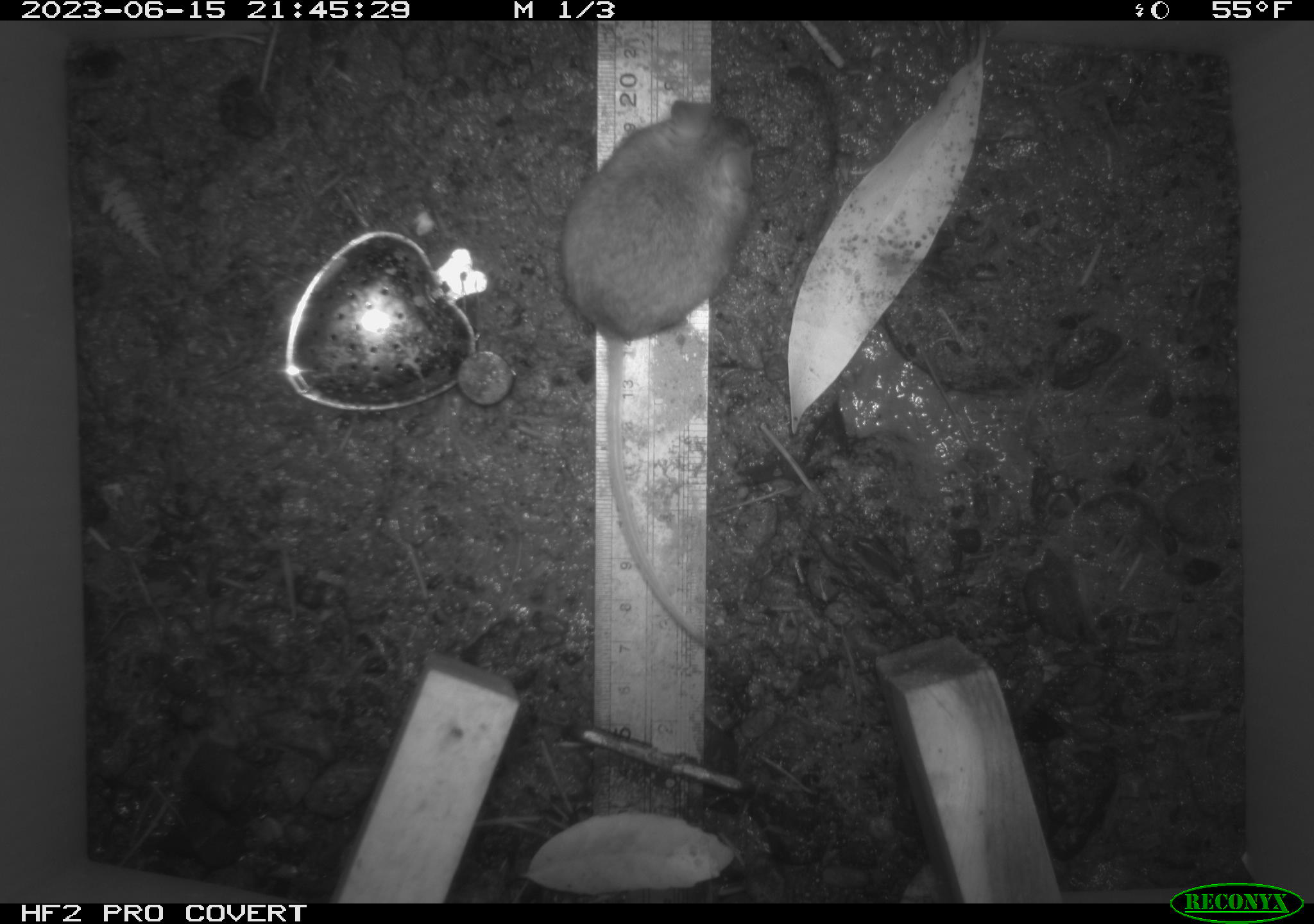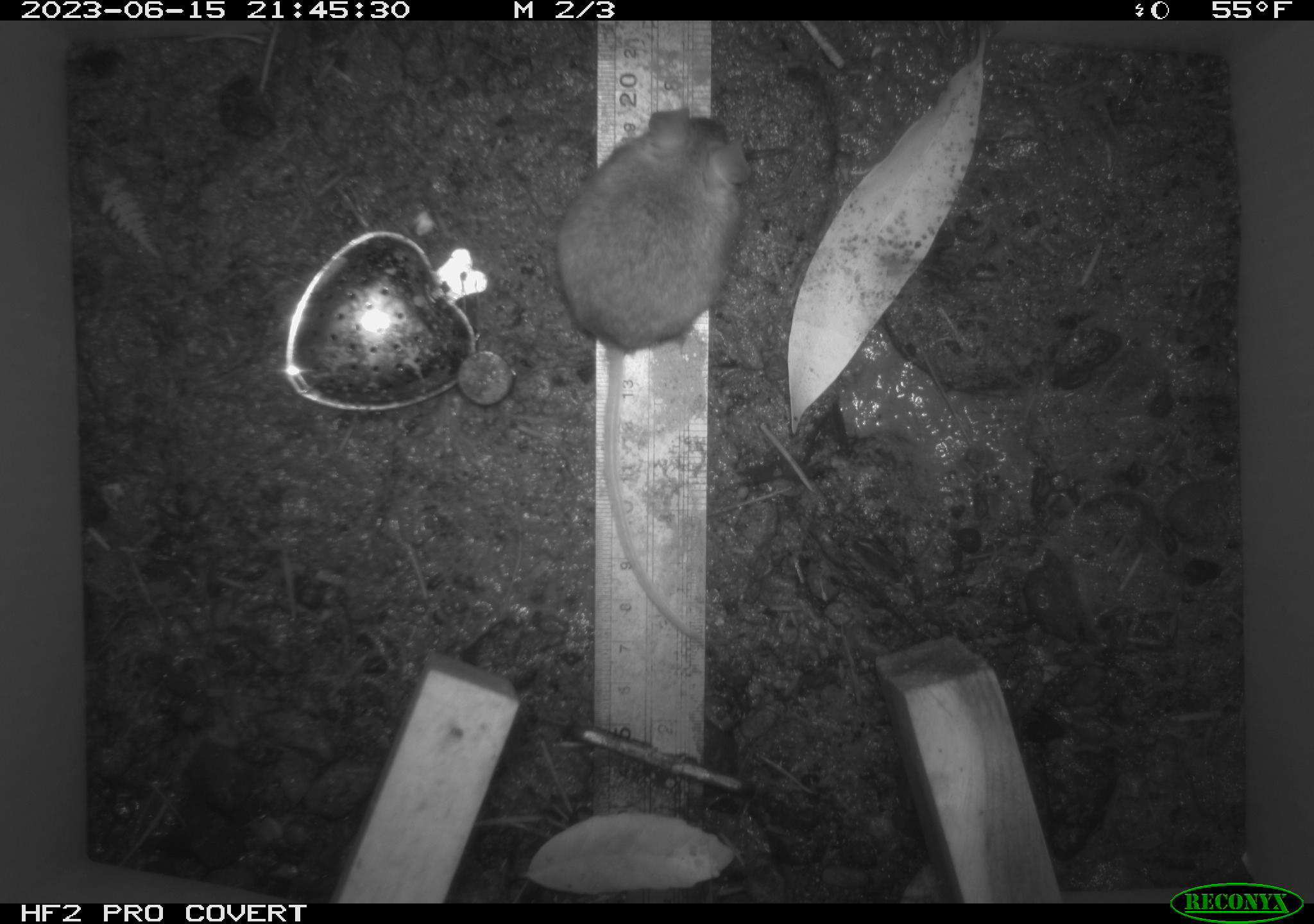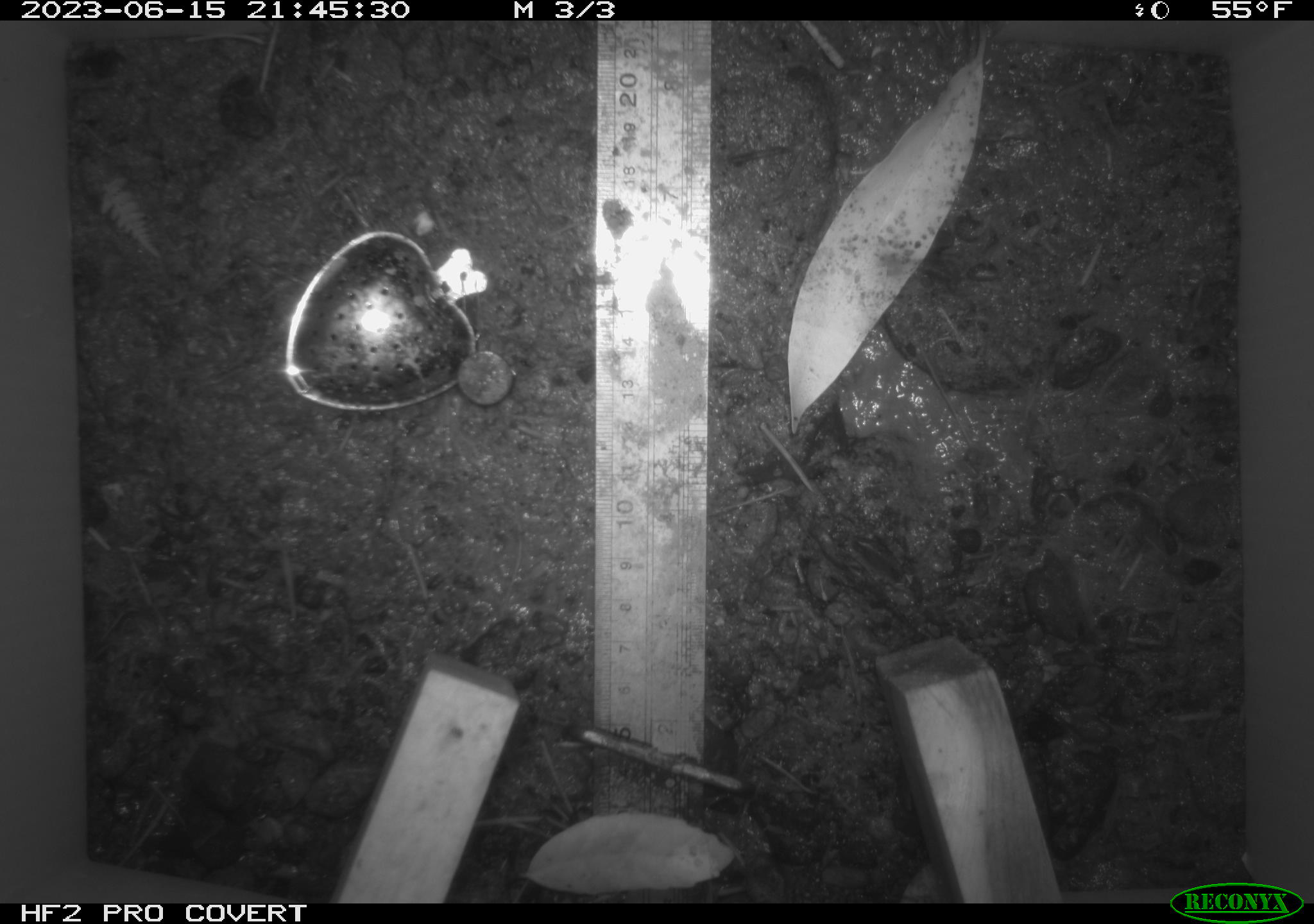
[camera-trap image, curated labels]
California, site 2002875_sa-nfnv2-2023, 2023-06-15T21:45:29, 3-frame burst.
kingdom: Animalia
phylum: Chordata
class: Mammalia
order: Rodentia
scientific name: Rodentia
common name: mouse species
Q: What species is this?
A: Mouse species (Rodentia).